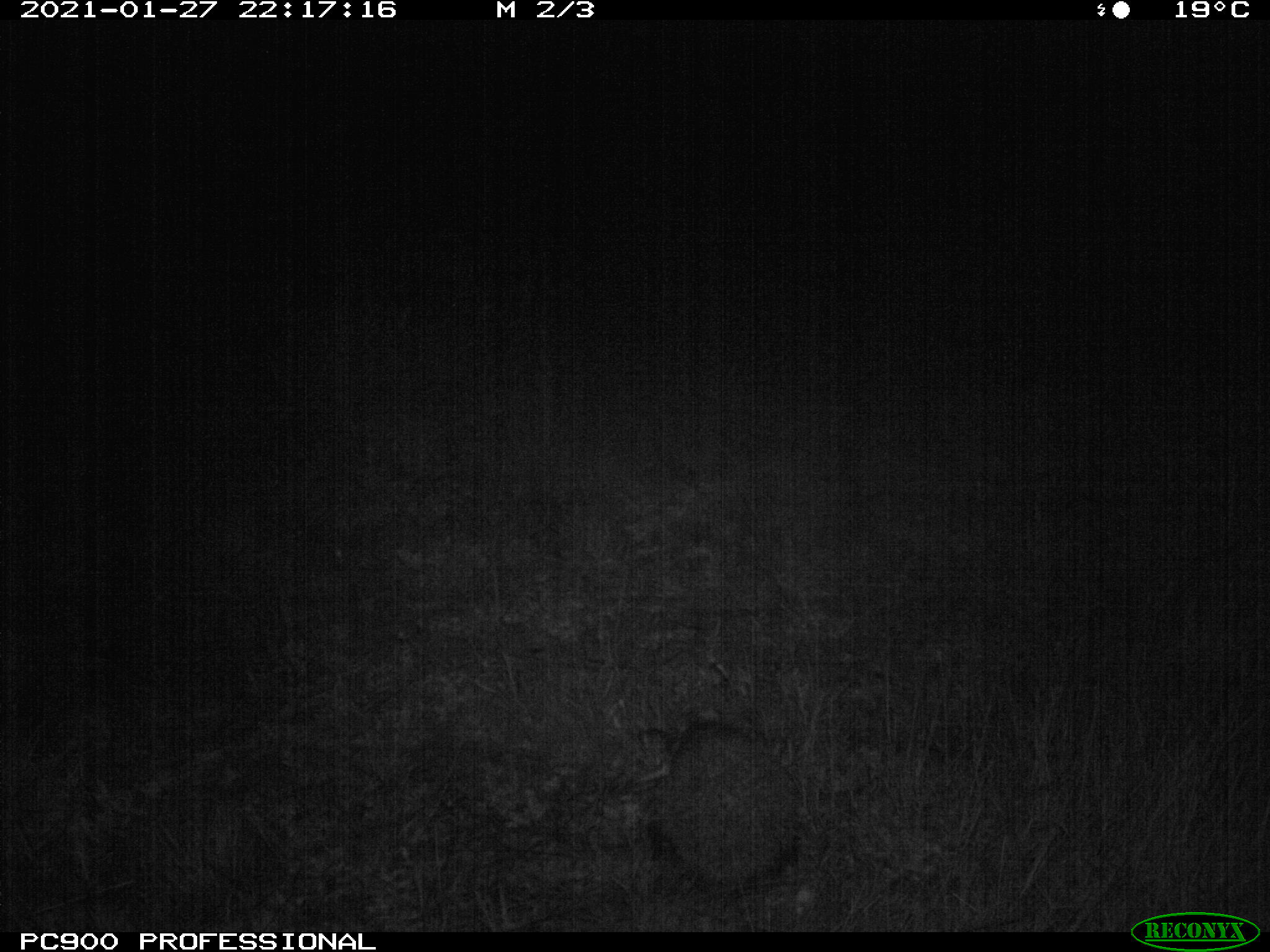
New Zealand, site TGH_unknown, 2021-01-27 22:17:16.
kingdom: Animalia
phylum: Chordata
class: Mammalia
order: Eulipotyphla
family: Erinaceidae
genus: Erinaceus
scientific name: Erinaceus europaeus europaeus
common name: european hedgehog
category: hedgehog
Hedgehog (european hedgehog) (Erinaceus europaeus europaeus).